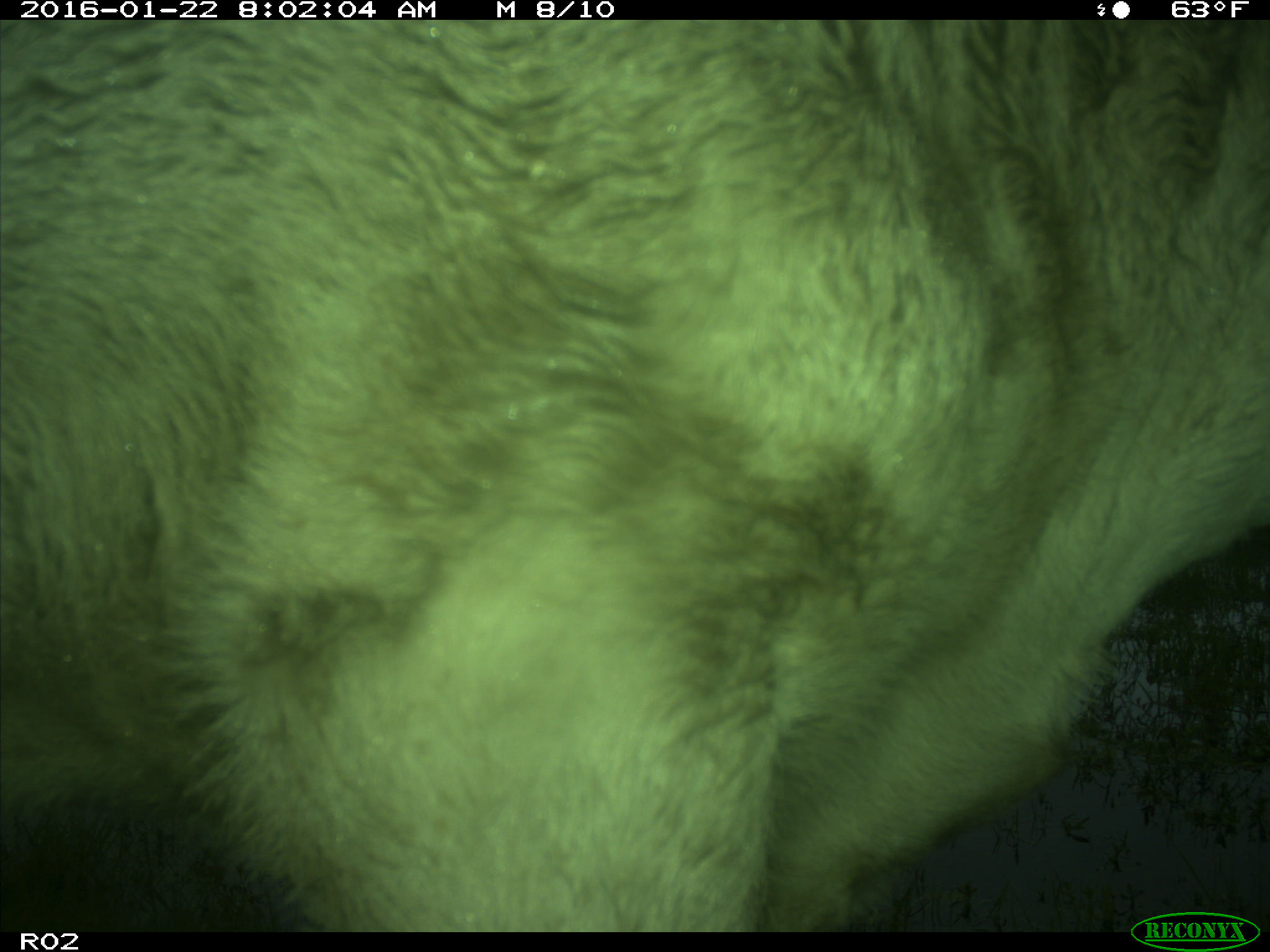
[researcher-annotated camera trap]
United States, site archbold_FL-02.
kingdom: Animalia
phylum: Chordata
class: Mammalia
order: Artiodactyla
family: Bovidae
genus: Bos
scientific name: Bos taurus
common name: domestic cow